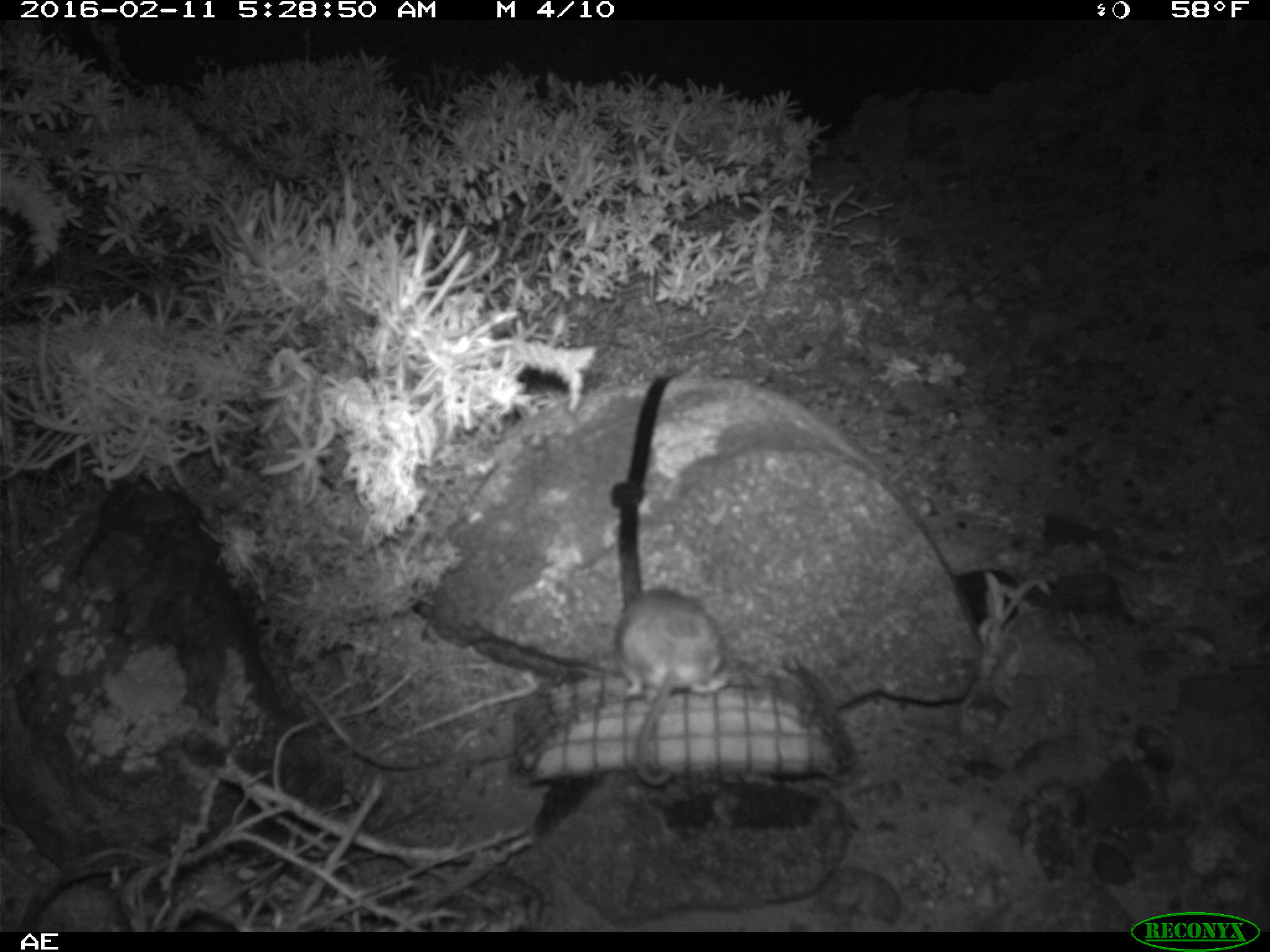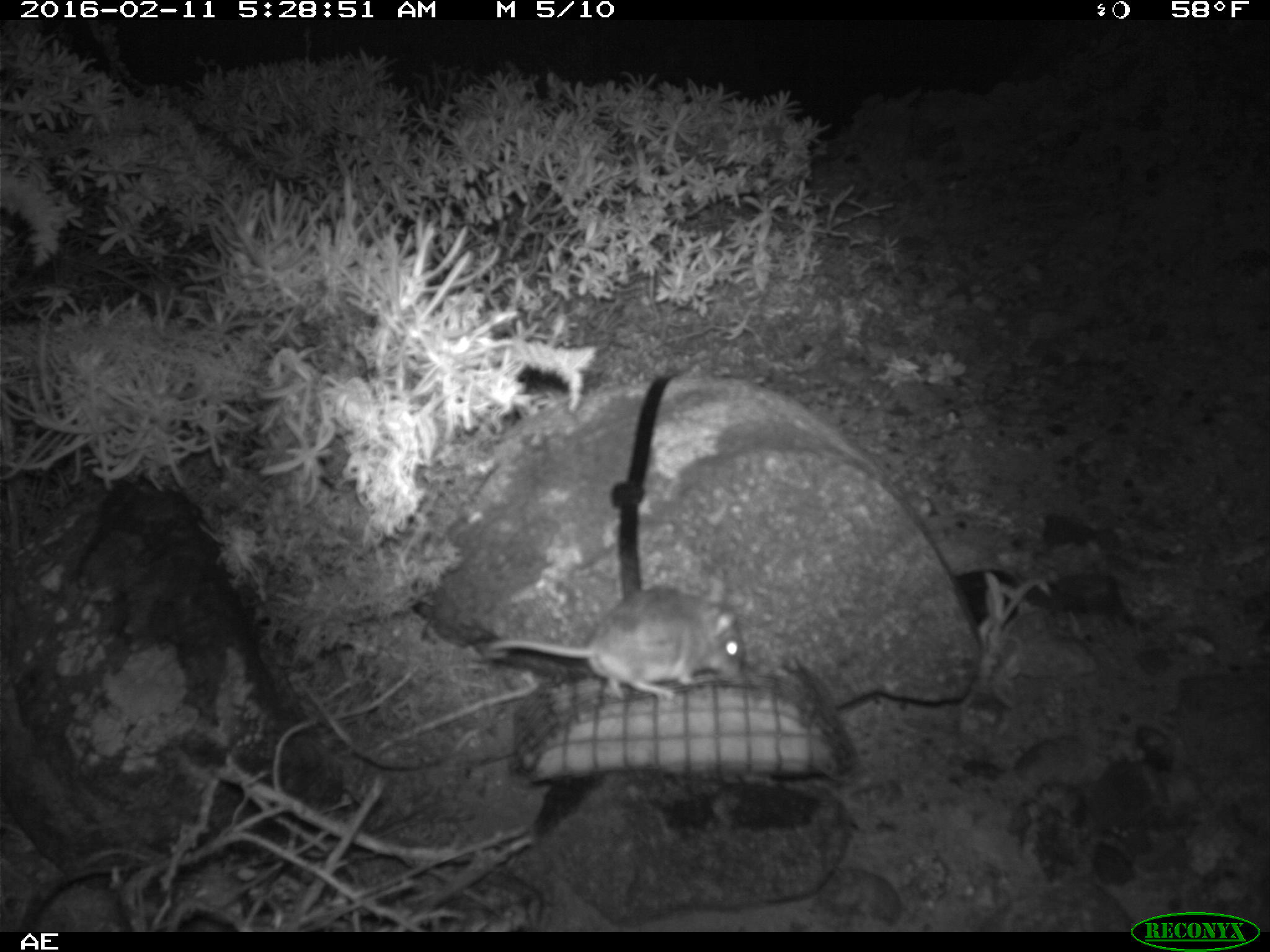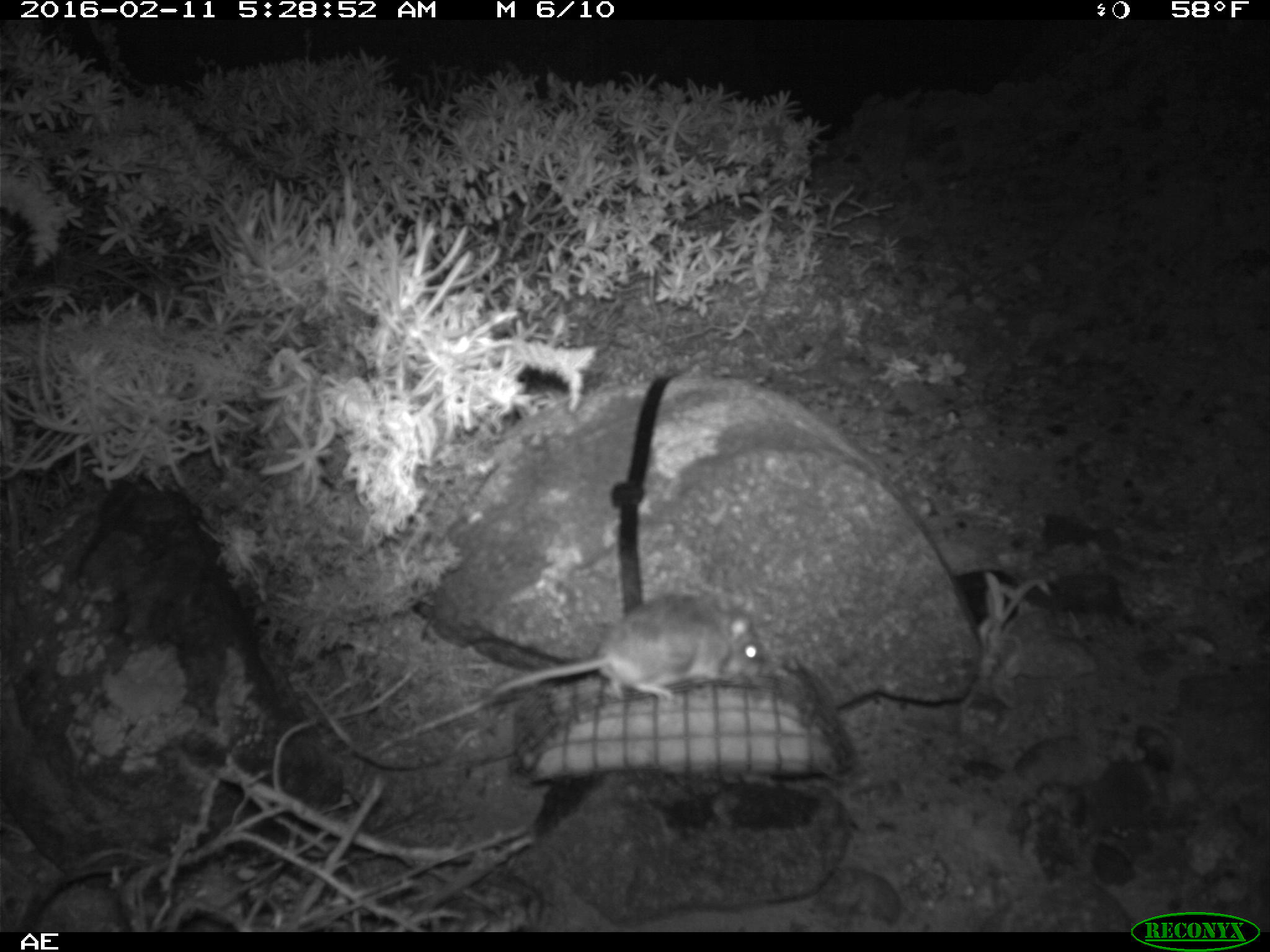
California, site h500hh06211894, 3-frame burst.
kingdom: Animalia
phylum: Chordata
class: Mammalia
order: Rodentia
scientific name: Rodentia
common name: rodent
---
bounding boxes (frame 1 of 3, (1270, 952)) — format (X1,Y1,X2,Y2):
rodent: (598,586,726,785)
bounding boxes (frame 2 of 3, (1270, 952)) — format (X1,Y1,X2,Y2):
rodent: (481,574,745,701)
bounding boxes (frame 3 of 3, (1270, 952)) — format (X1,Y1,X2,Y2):
rodent: (485,590,770,705)